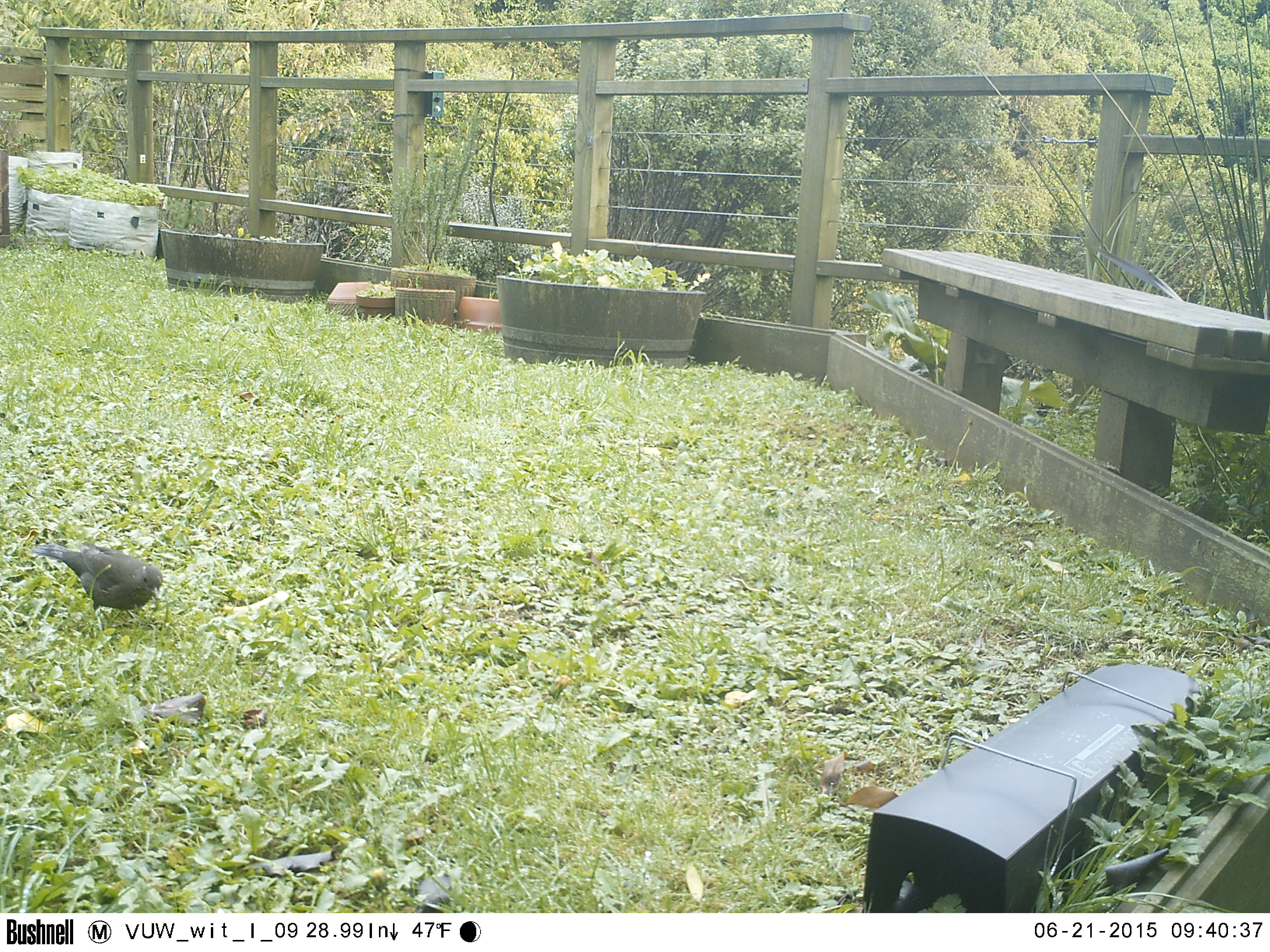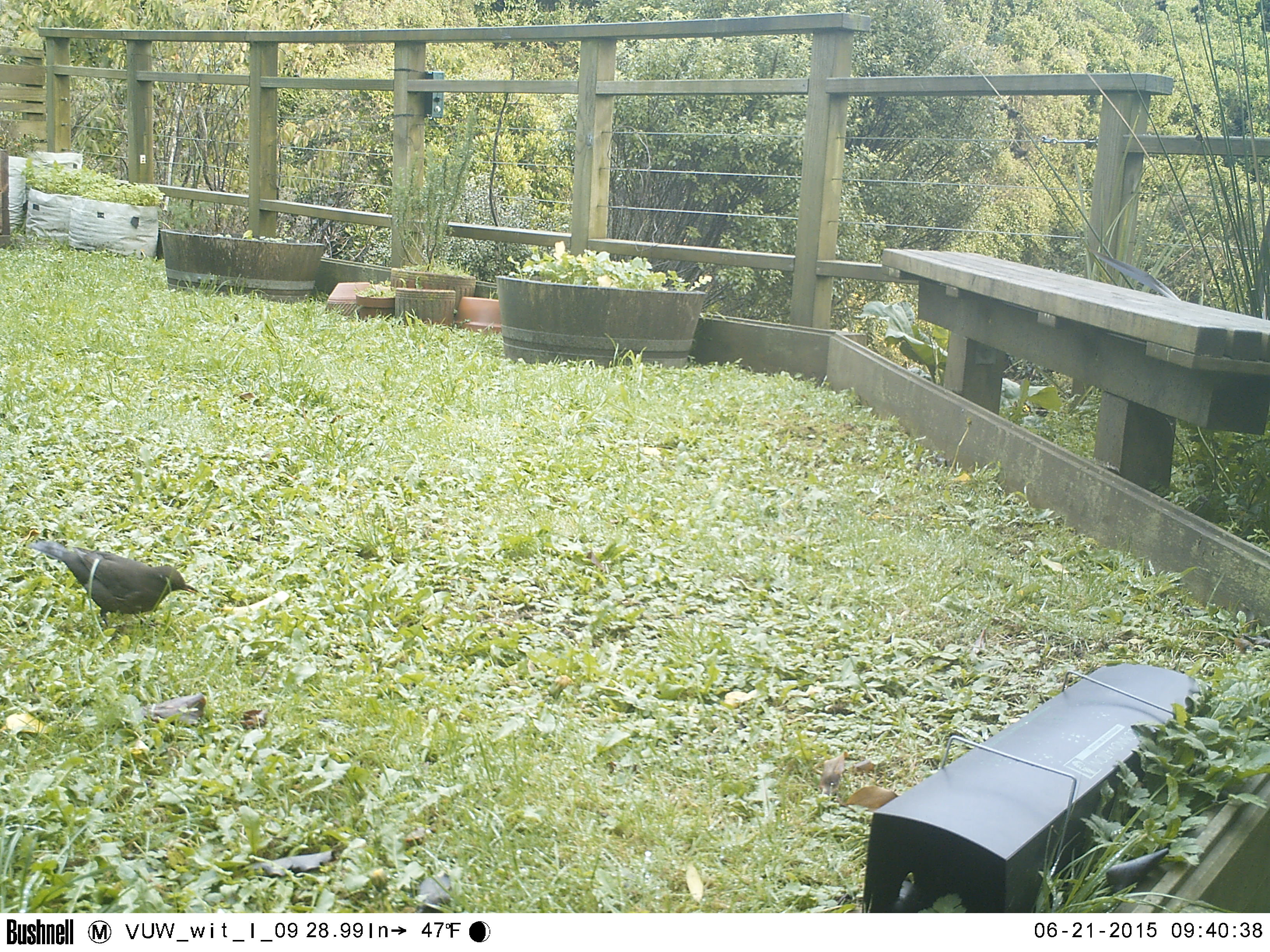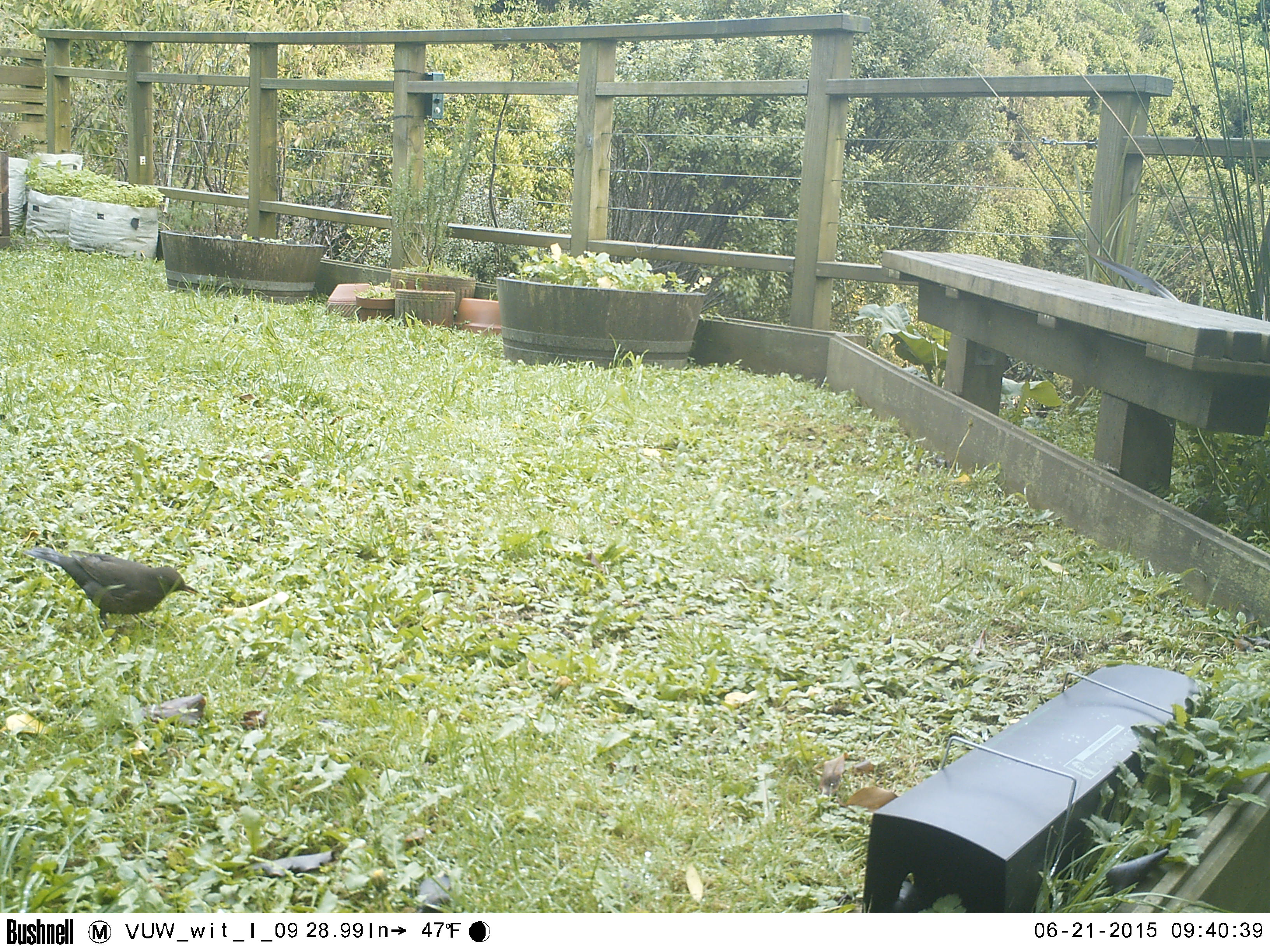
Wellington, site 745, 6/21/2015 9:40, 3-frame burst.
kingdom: Animalia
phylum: Chordata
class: Aves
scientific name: Aves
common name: bird